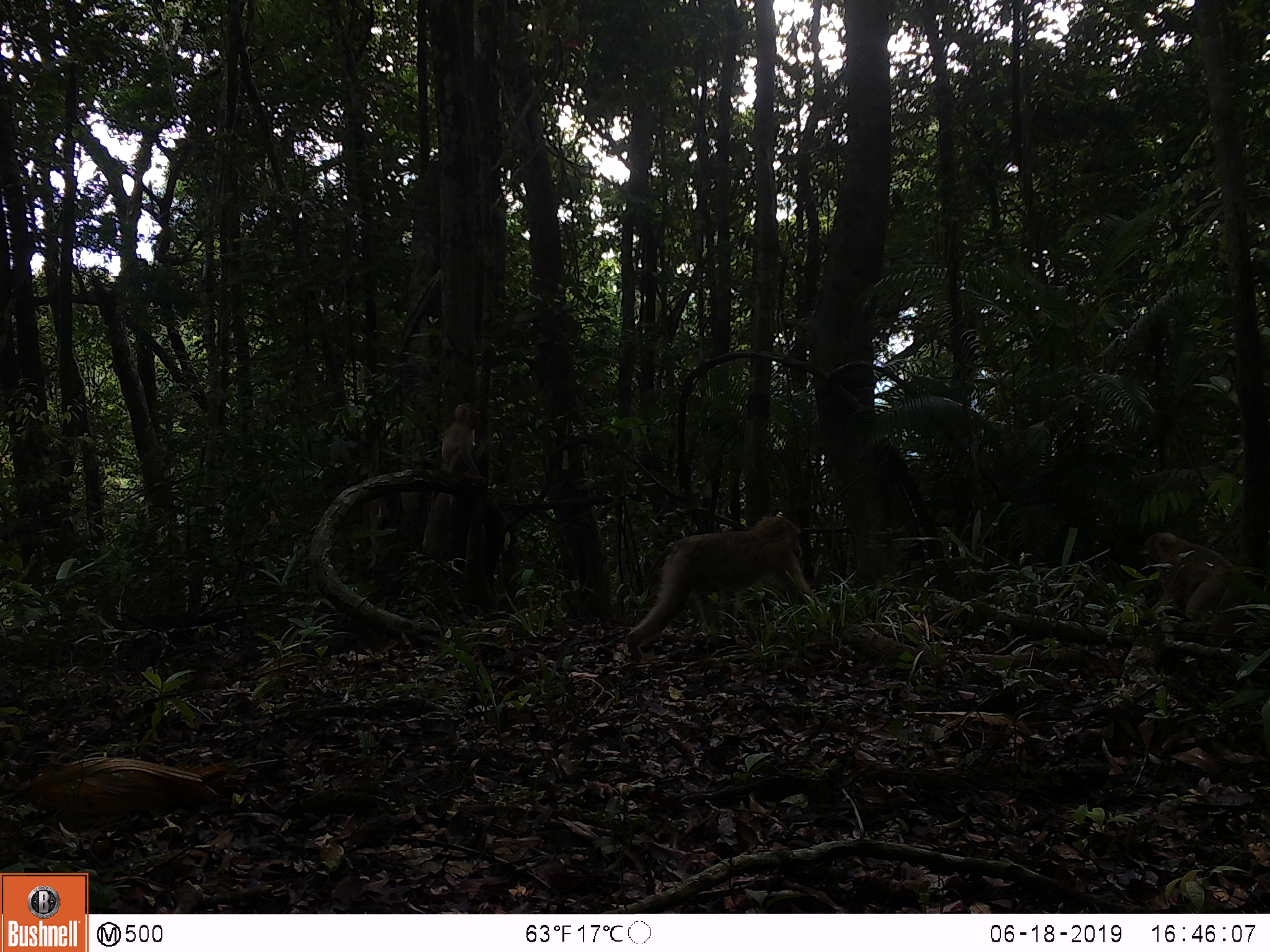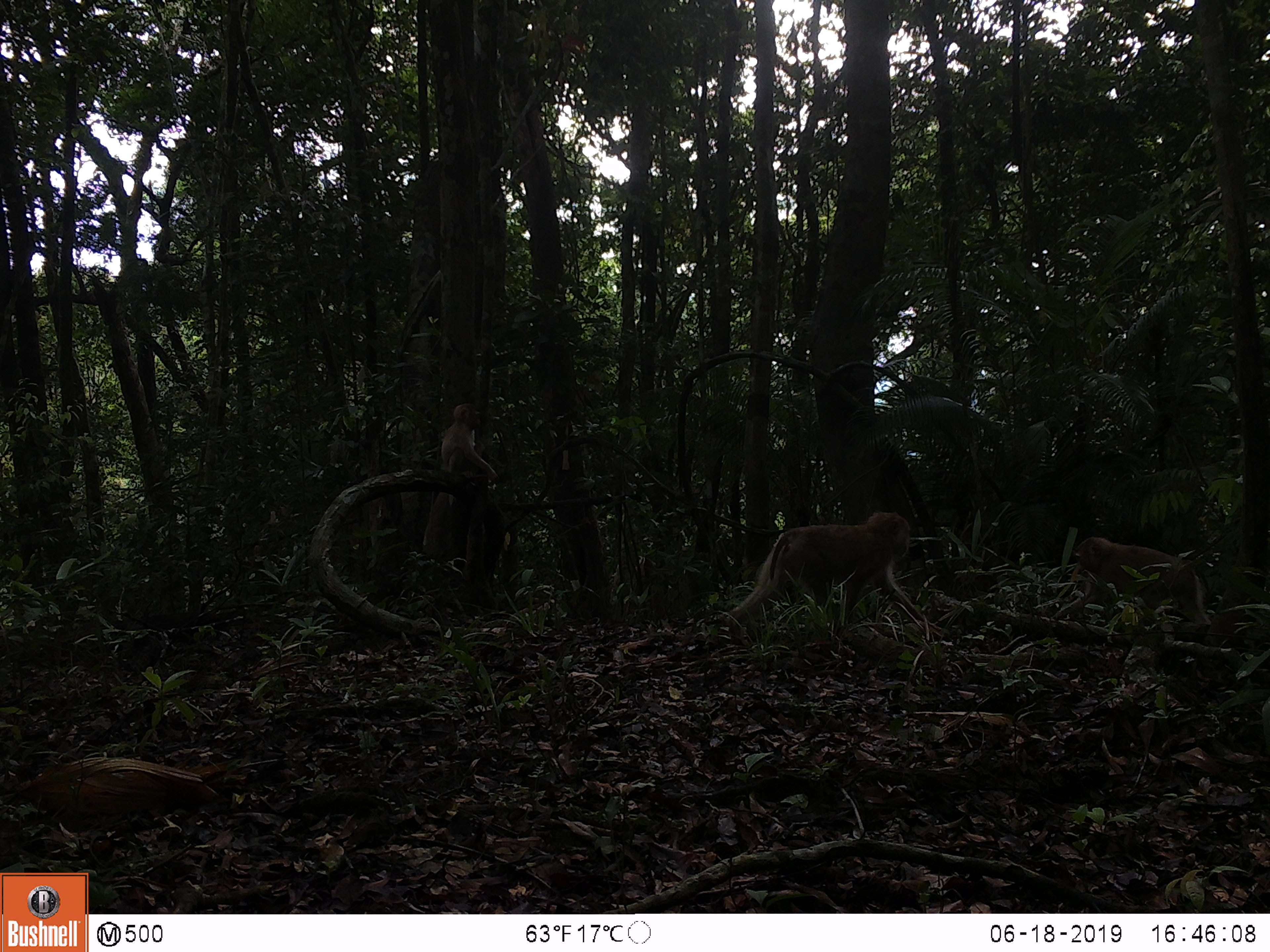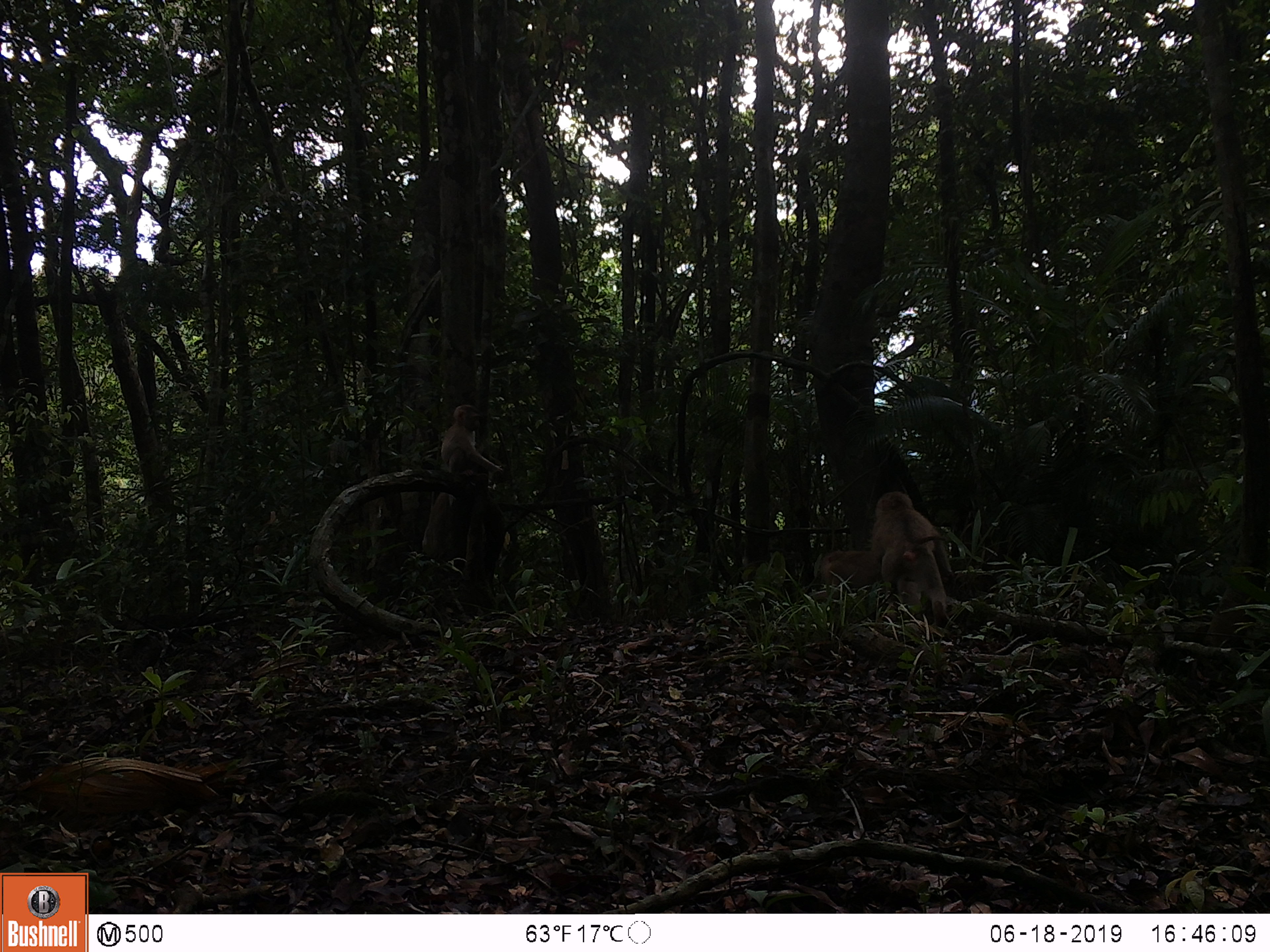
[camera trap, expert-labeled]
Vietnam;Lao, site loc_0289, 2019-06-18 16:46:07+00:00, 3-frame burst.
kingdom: Animalia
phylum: Chordata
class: Mammalia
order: Primates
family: Cercopithecidae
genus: Macaca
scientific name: Macaca nemestrina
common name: pig-tailed macaque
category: pig tailed macaque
Pig tailed macaque (pig-tailed macaque) (Macaca nemestrina). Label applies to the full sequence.